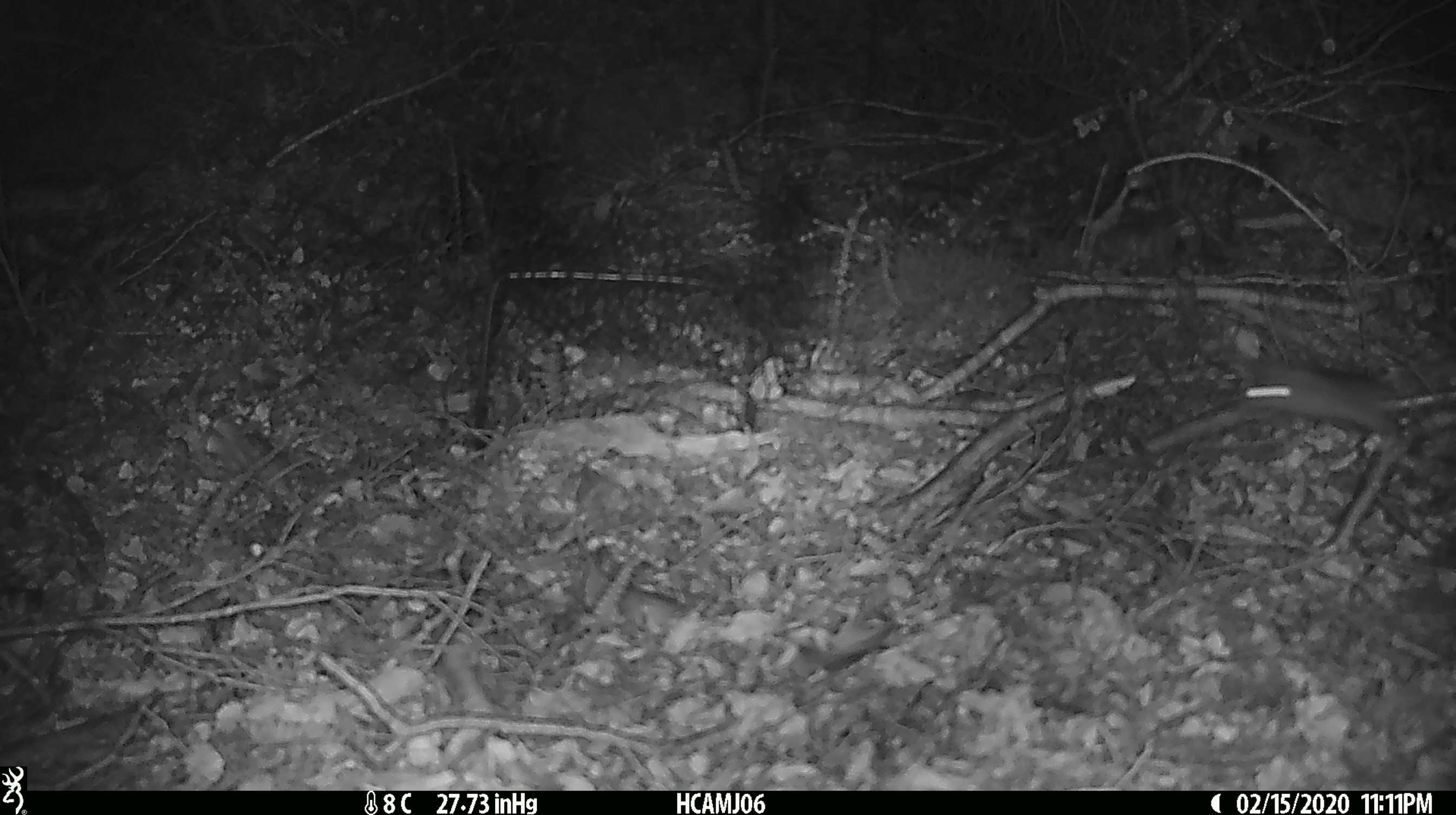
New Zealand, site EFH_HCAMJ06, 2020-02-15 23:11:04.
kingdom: Animalia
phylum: Chordata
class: Mammalia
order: Rodentia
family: Muridae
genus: Mus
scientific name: Mus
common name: mouse